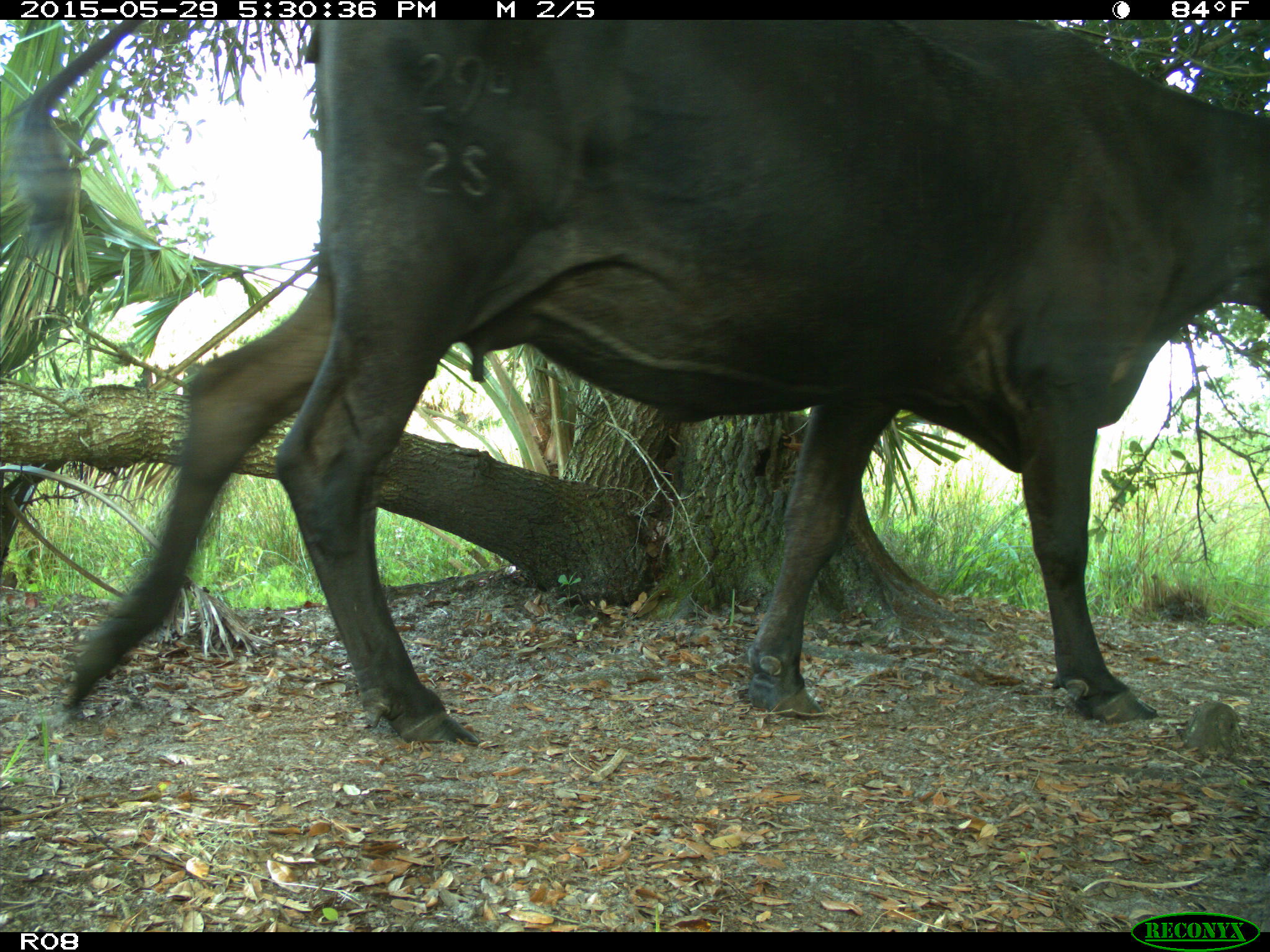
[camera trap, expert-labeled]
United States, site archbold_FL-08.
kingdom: Animalia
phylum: Chordata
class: Mammalia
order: Artiodactyla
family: Bovidae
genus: Bos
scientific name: Bos taurus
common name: domestic cow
Bos taurus (domestic cow).